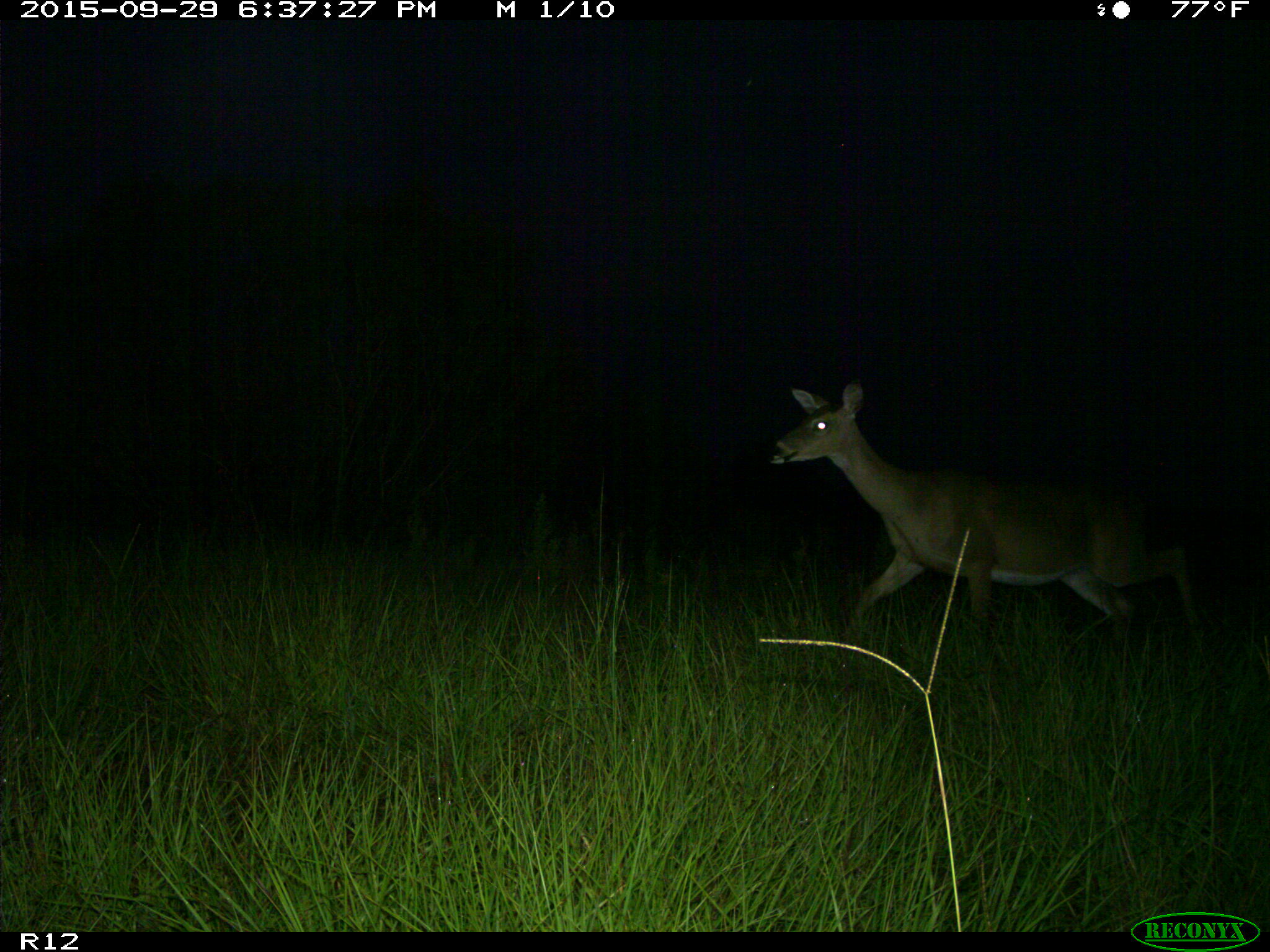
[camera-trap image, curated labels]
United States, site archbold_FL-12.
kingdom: Animalia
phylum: Chordata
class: Mammalia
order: Artiodactyla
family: Cervidae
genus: Odocoileus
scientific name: Odocoileus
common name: deer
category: unidentified deer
Unidentified deer (deer) (Odocoileus).